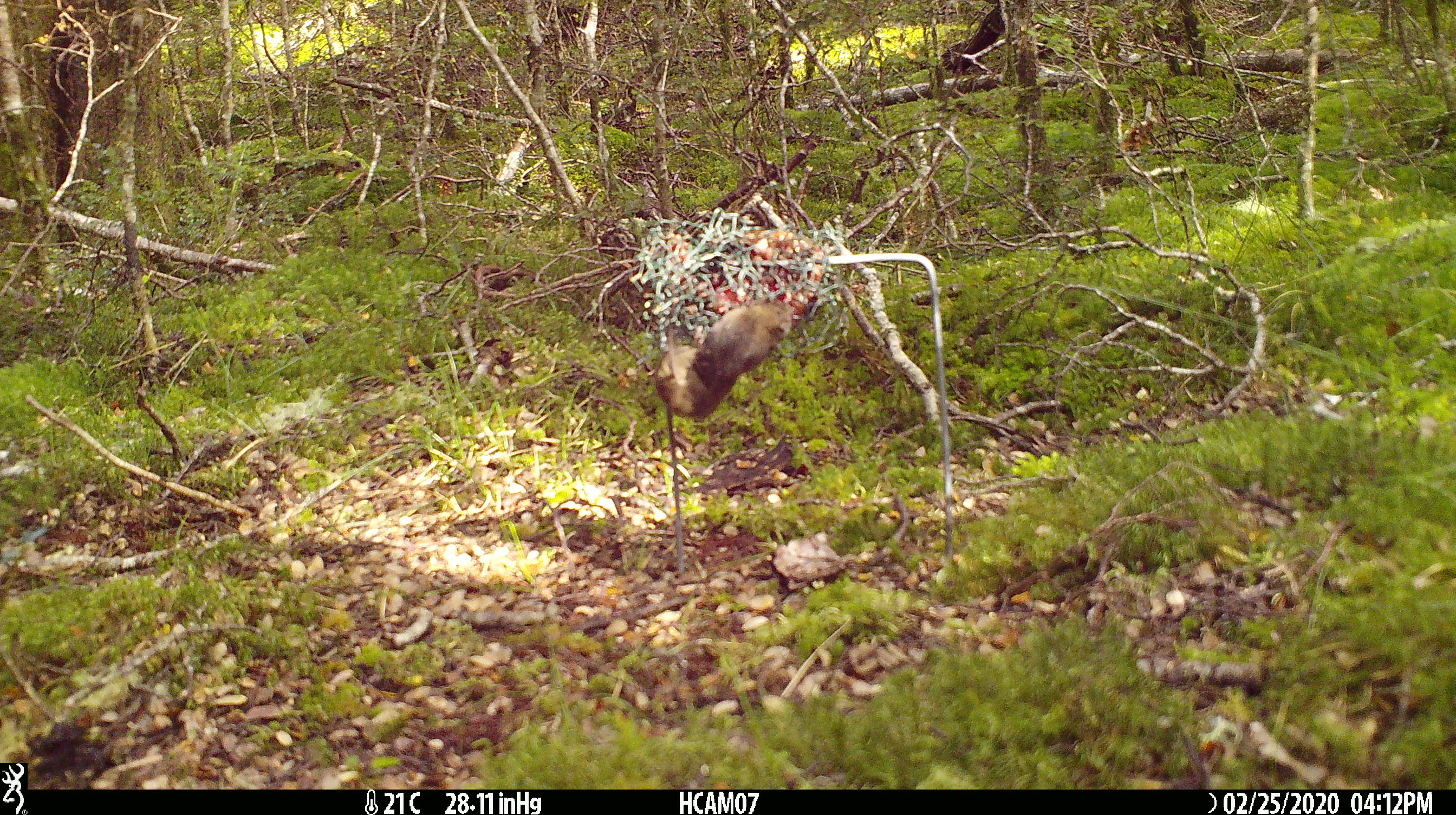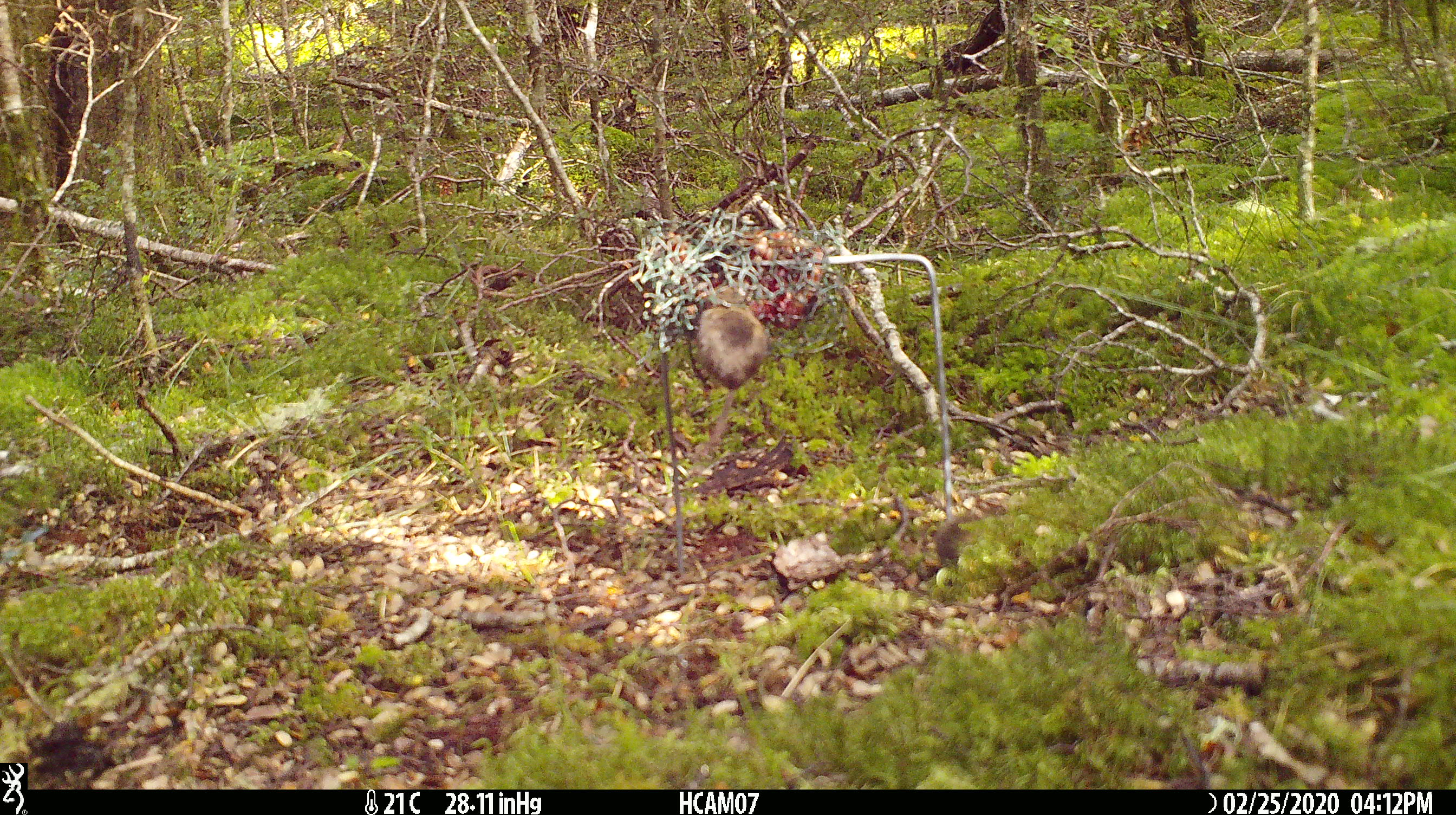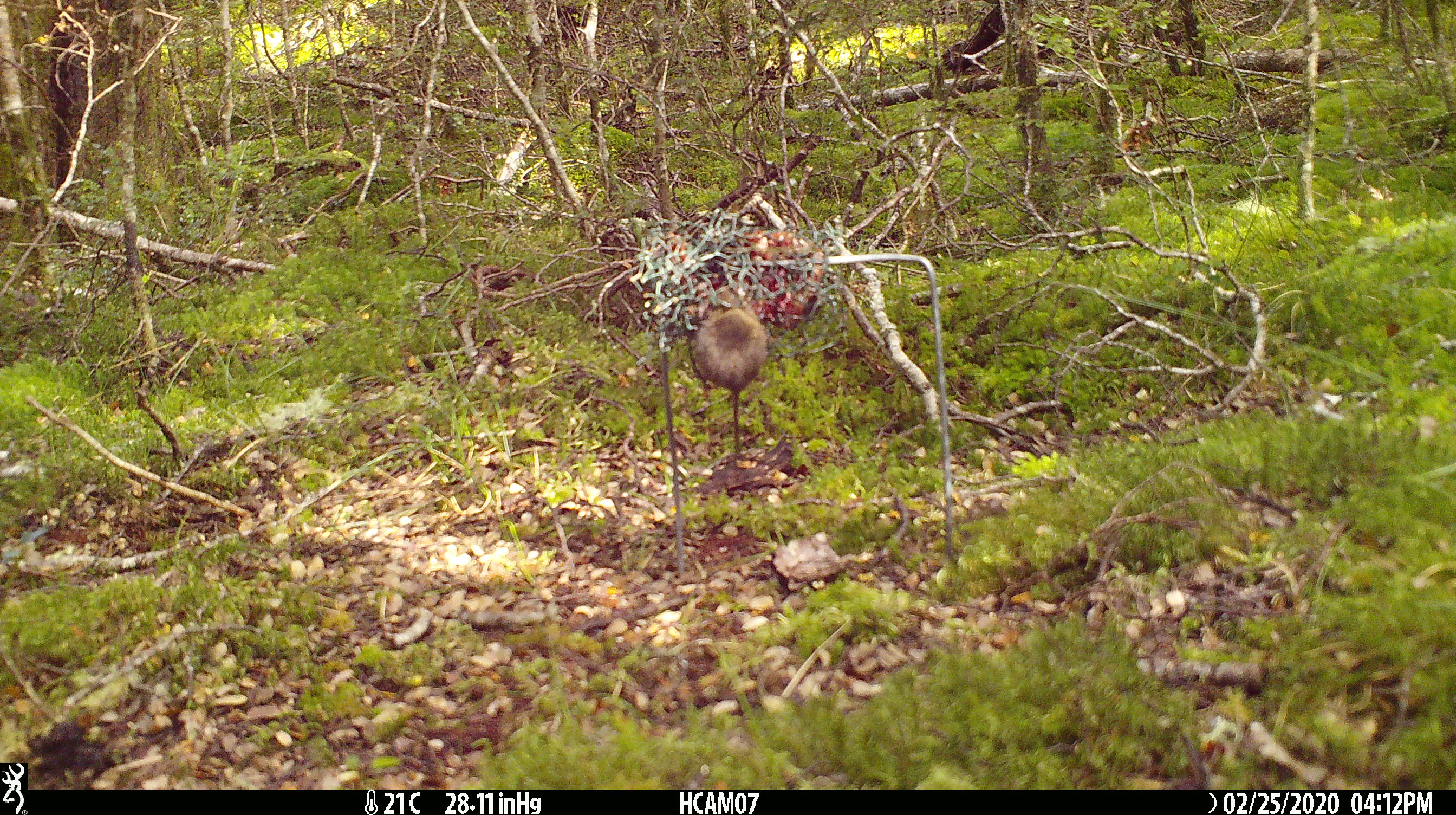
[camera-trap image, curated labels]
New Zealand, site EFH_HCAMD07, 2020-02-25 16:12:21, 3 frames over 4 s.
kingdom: Animalia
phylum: Chordata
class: Mammalia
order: Rodentia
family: Muridae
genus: Mus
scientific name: Mus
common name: mouse